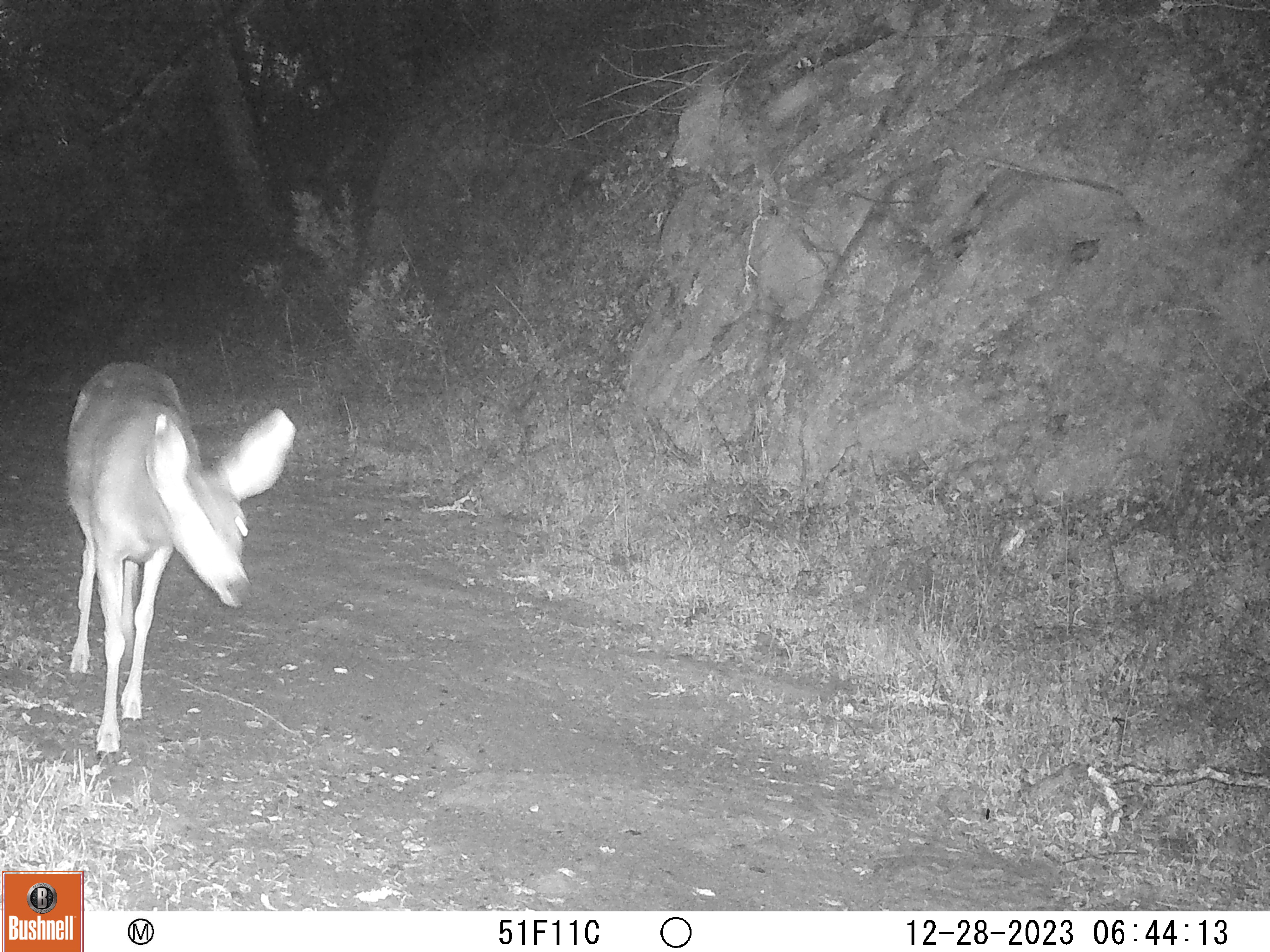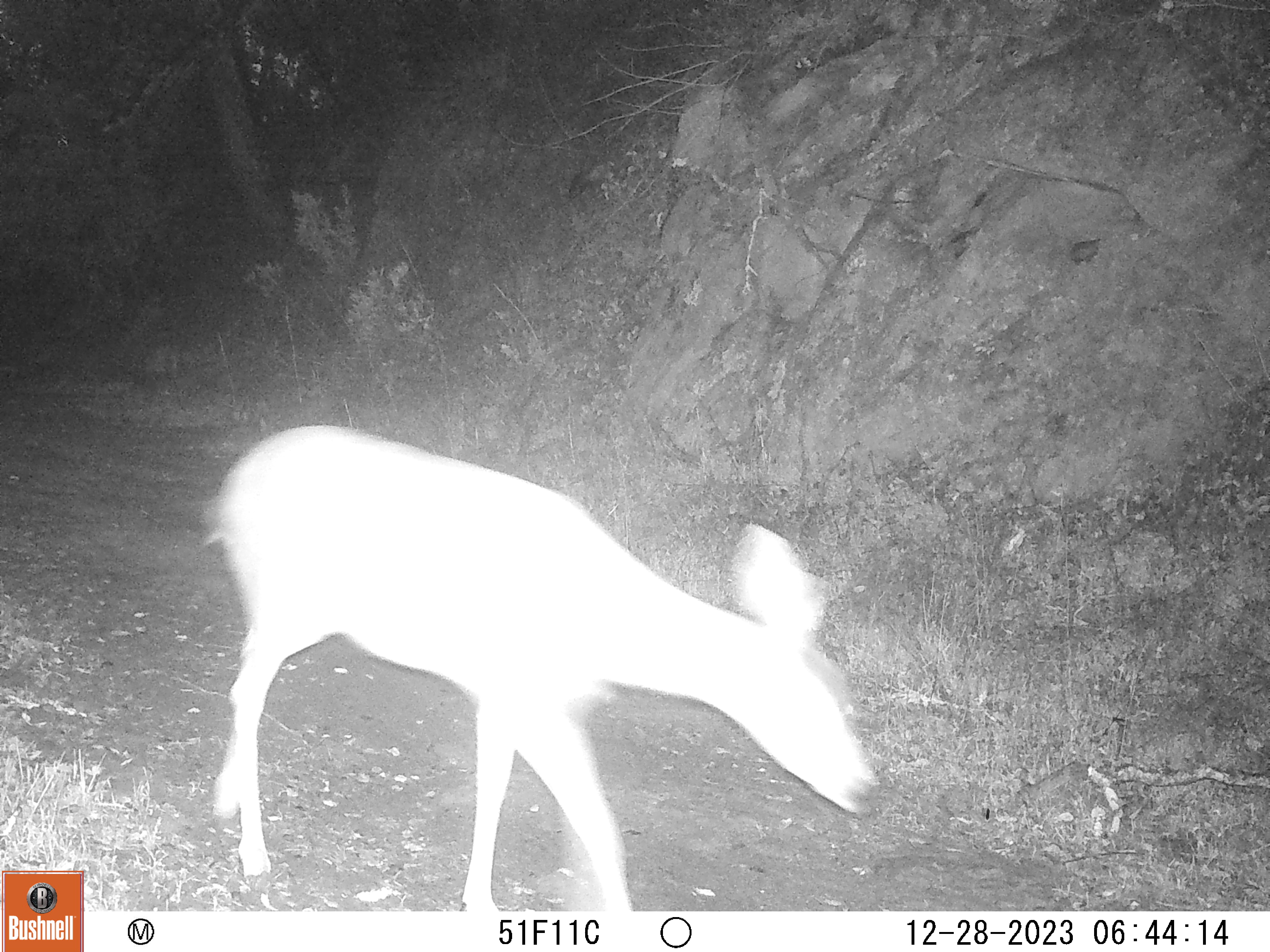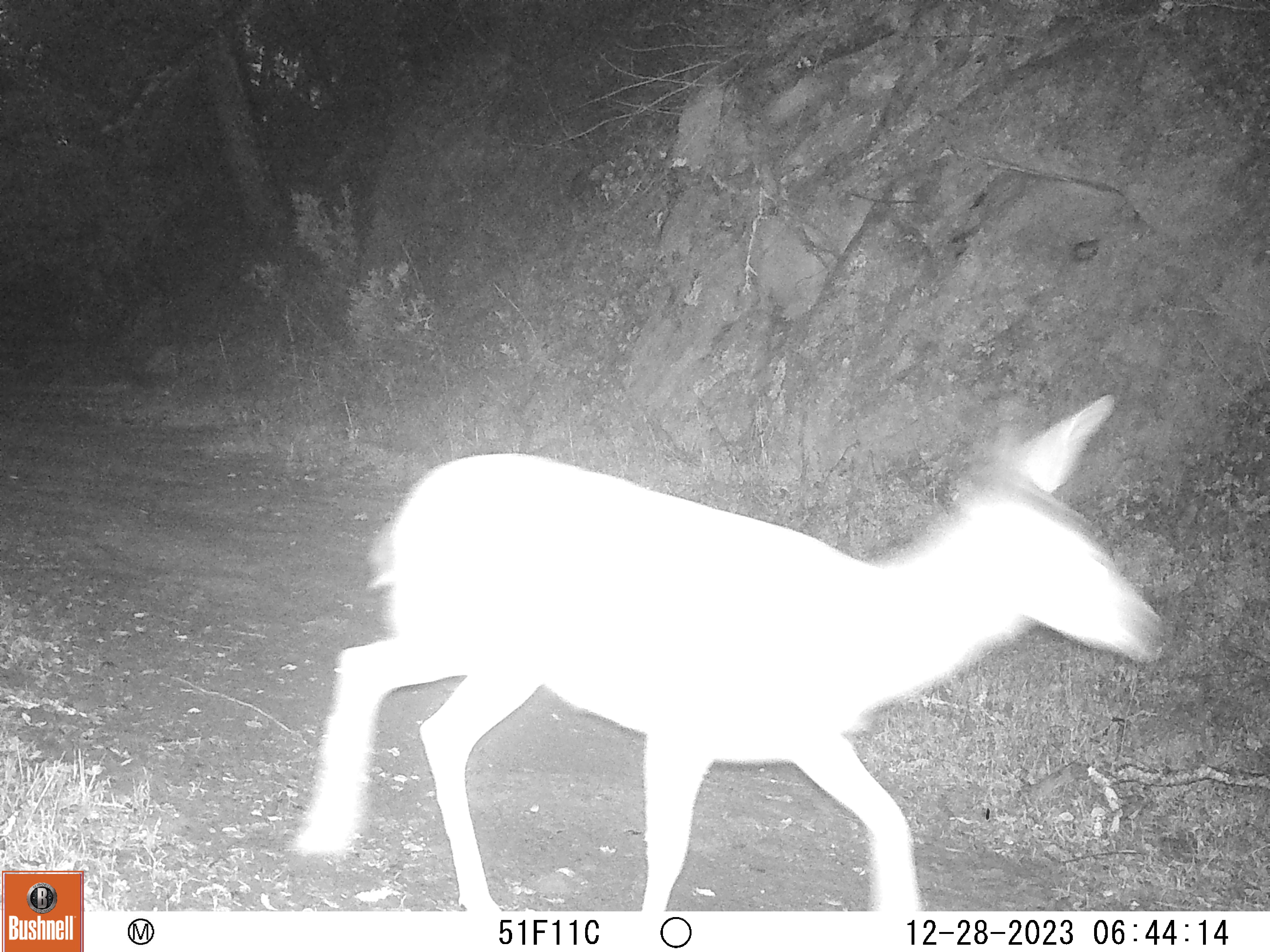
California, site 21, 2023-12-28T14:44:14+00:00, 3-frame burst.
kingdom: Animalia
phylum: Chordata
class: Mammalia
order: Artiodactyla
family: Cervidae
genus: Odocoileus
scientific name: Odocoileus hemionus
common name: mule deer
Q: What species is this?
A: Mule deer (Odocoileus hemionus).